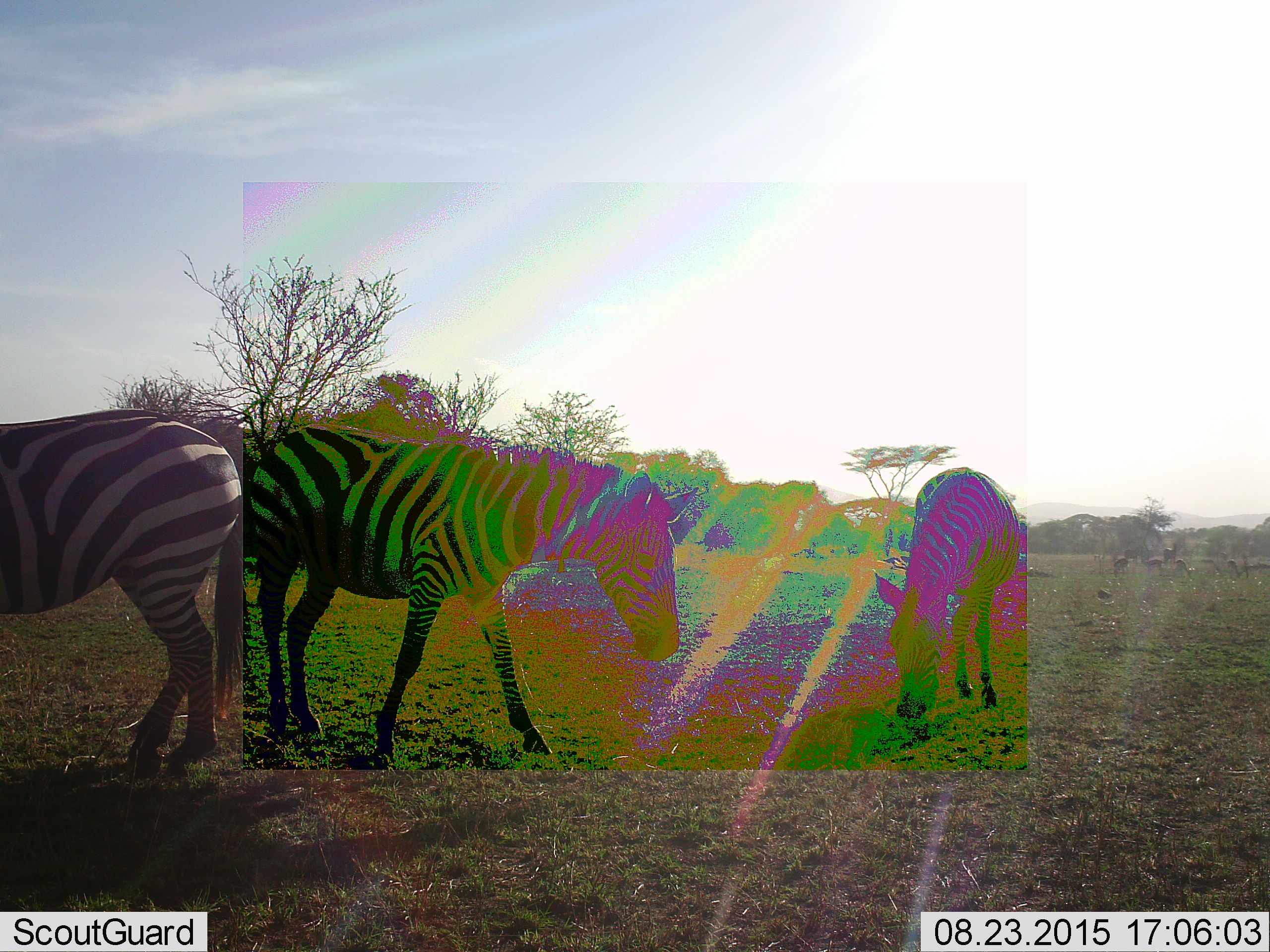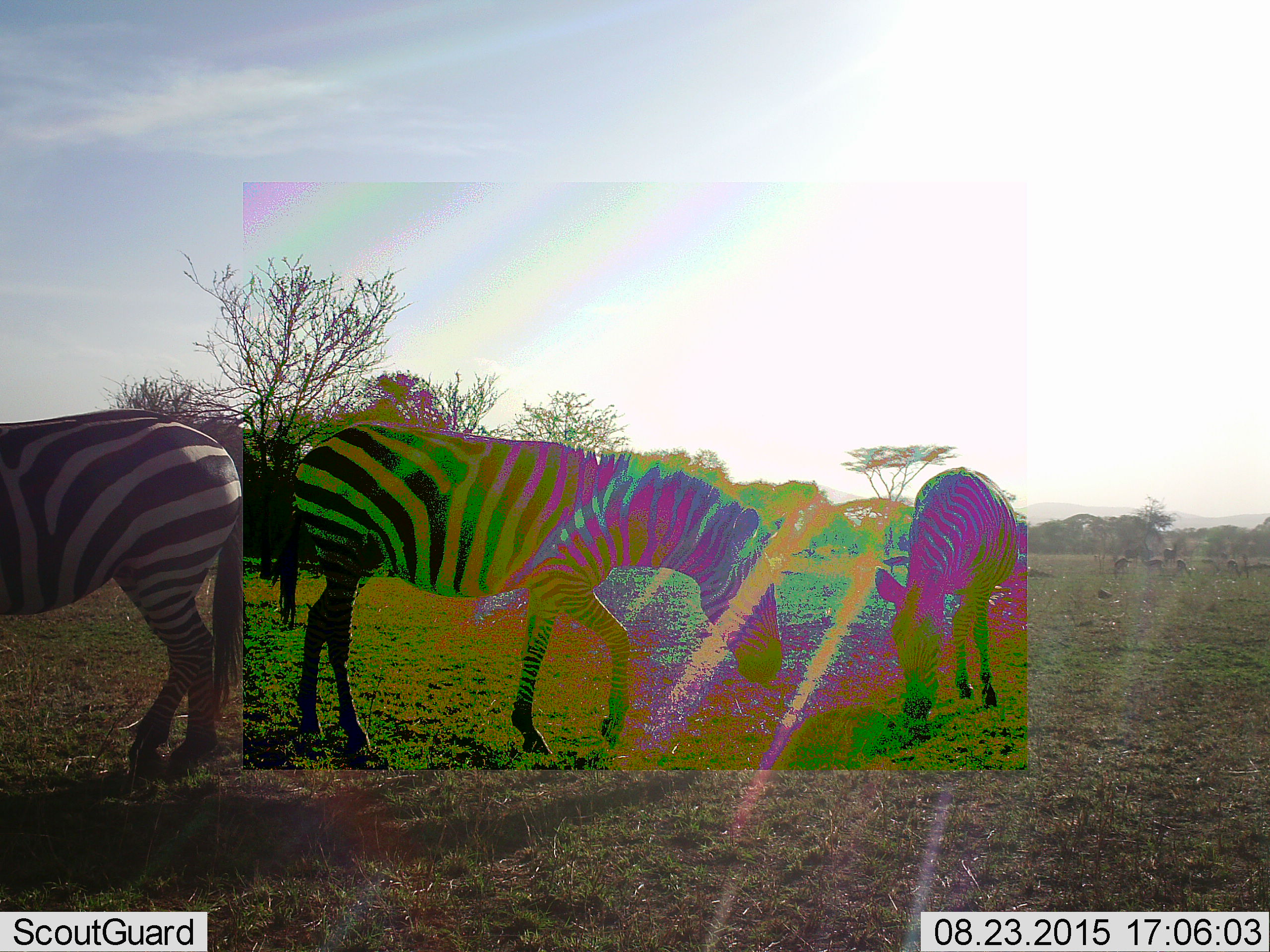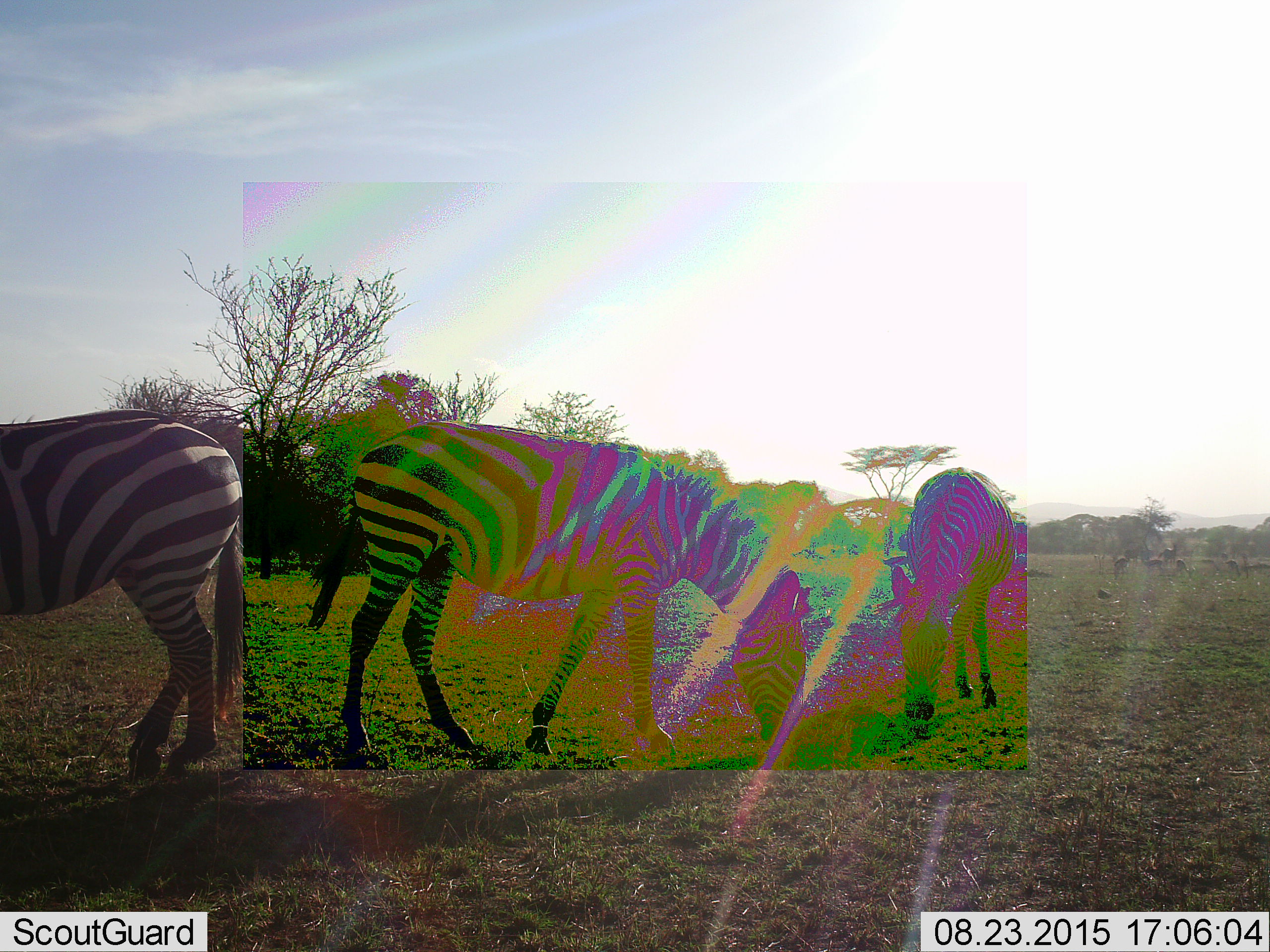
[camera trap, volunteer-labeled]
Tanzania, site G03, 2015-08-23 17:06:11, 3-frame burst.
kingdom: Animalia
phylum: Chordata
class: Mammalia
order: Perissodactyla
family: Equidae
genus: Equus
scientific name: Equus quagga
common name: plains zebra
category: zebra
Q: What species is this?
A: Zebra (plains zebra) (Equus quagga).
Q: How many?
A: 3.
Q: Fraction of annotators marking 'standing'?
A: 63%.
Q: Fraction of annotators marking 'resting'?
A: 0%.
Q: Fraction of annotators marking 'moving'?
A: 58%.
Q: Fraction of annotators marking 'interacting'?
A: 0%.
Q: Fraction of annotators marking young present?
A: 0%.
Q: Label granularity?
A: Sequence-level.